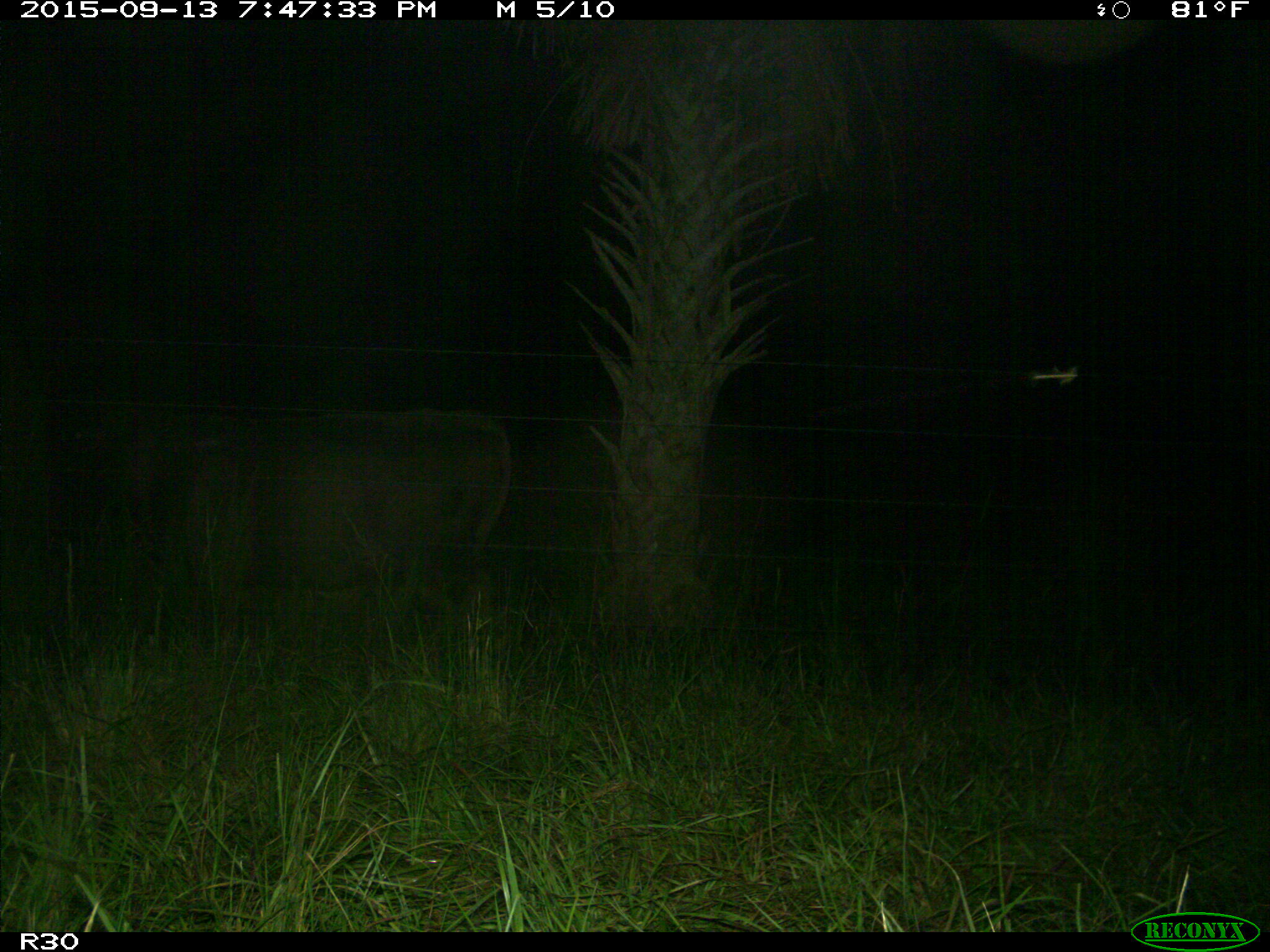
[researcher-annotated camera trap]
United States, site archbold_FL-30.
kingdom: Animalia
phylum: Chordata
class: Mammalia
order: Artiodactyla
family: Bovidae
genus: Bos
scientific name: Bos taurus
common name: domestic cow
Bos taurus (domestic cow).